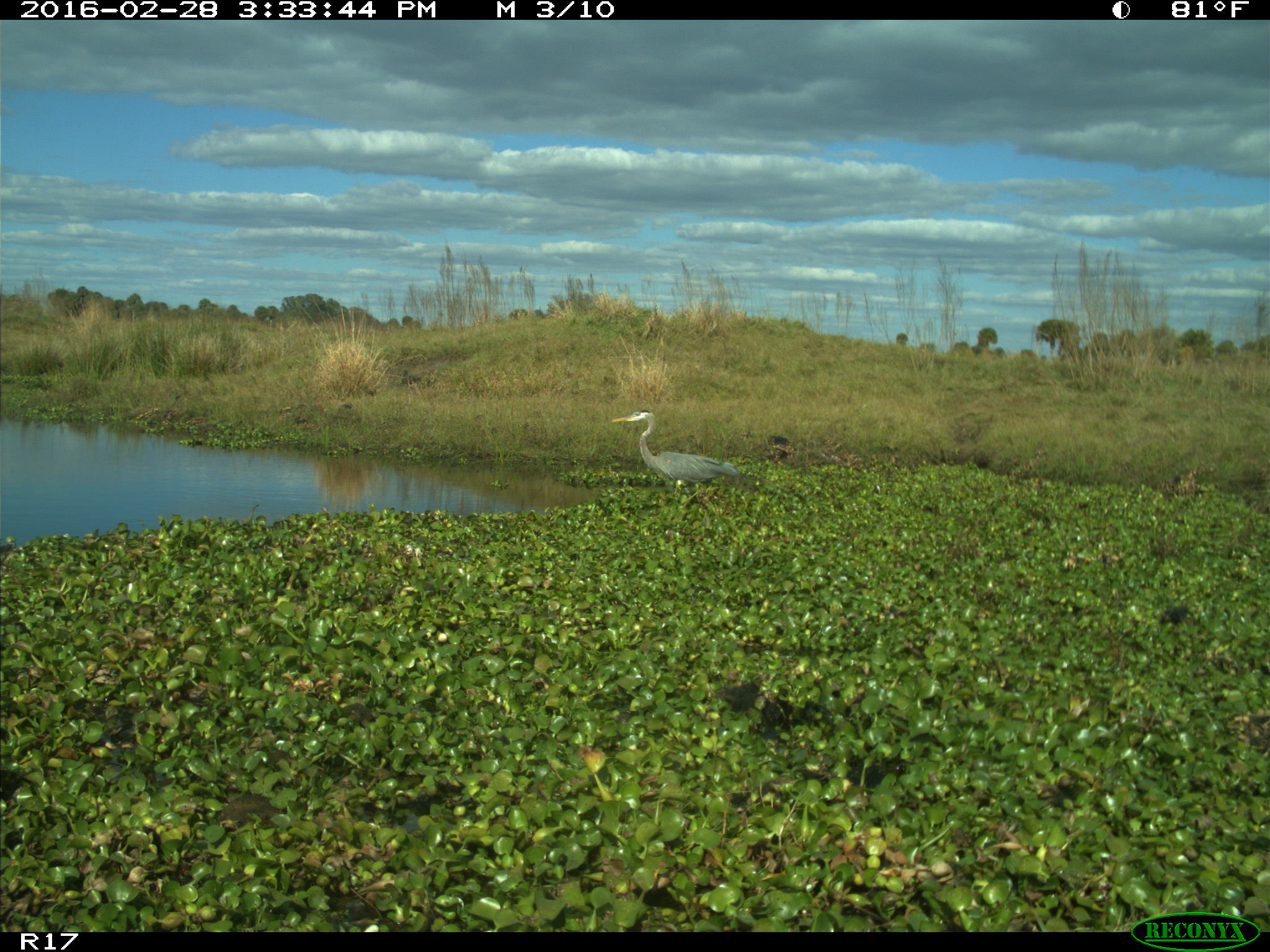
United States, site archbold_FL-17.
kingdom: Animalia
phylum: Chordata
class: Aves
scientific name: Aves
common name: birds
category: unidentified bird